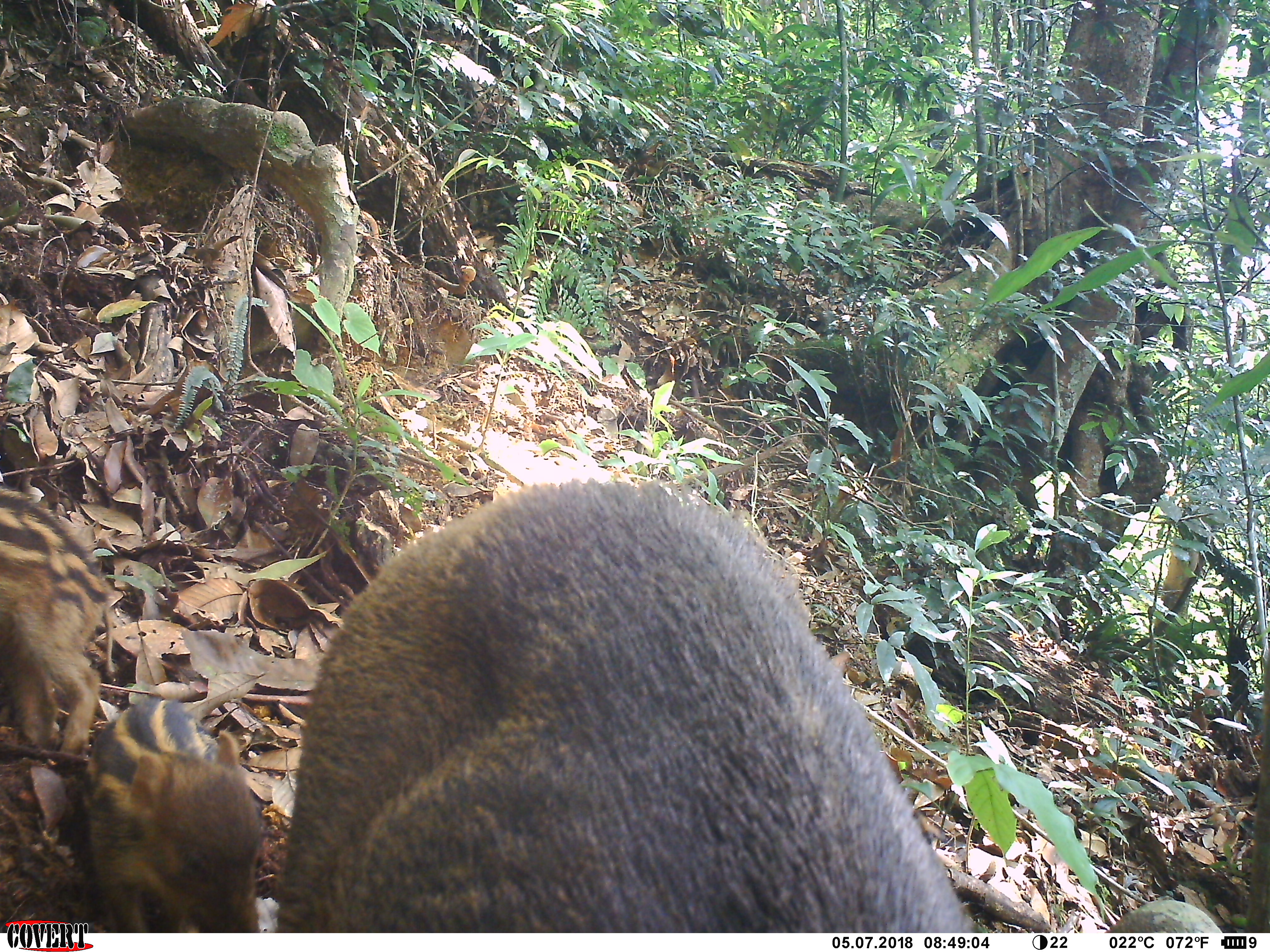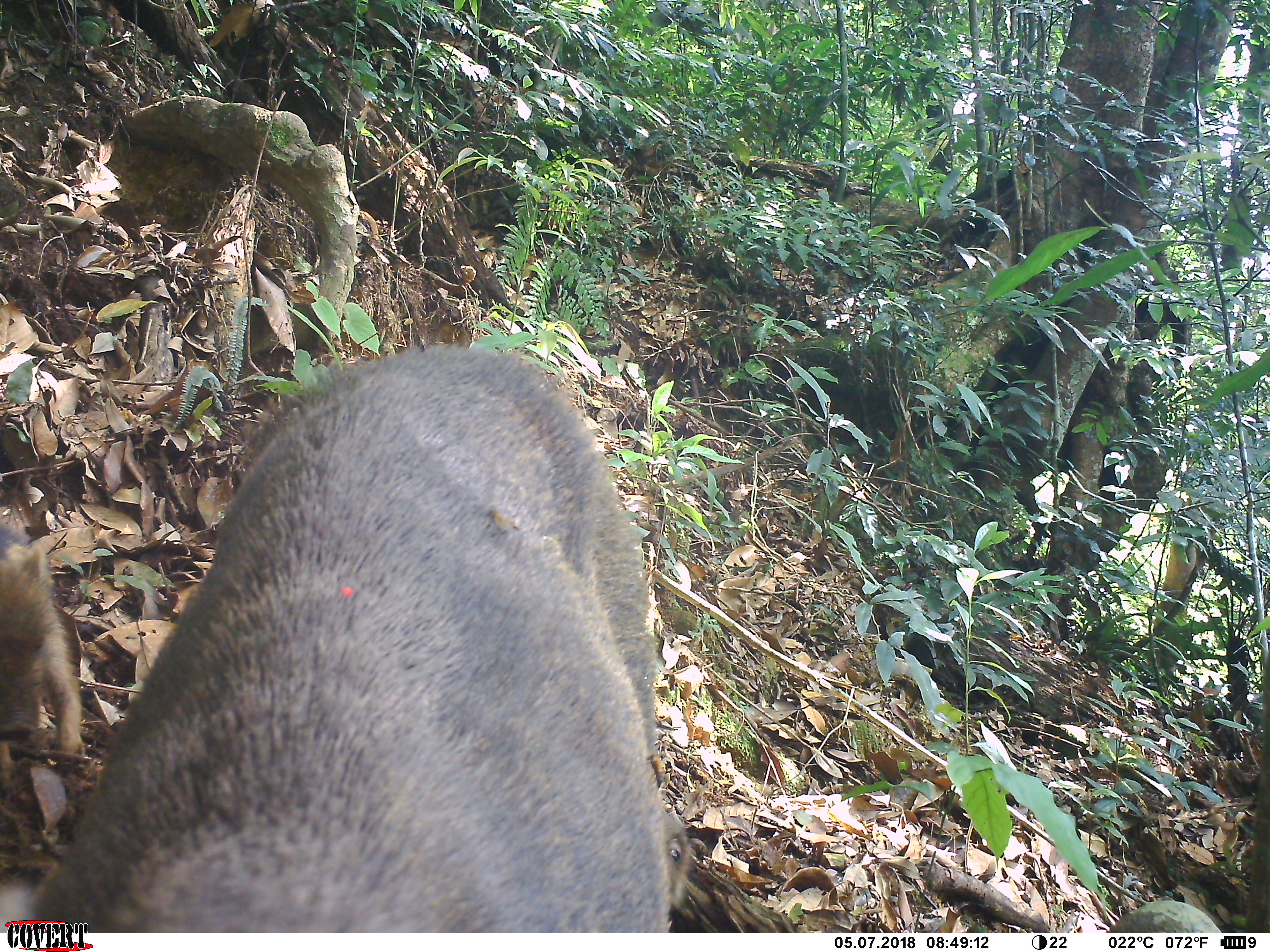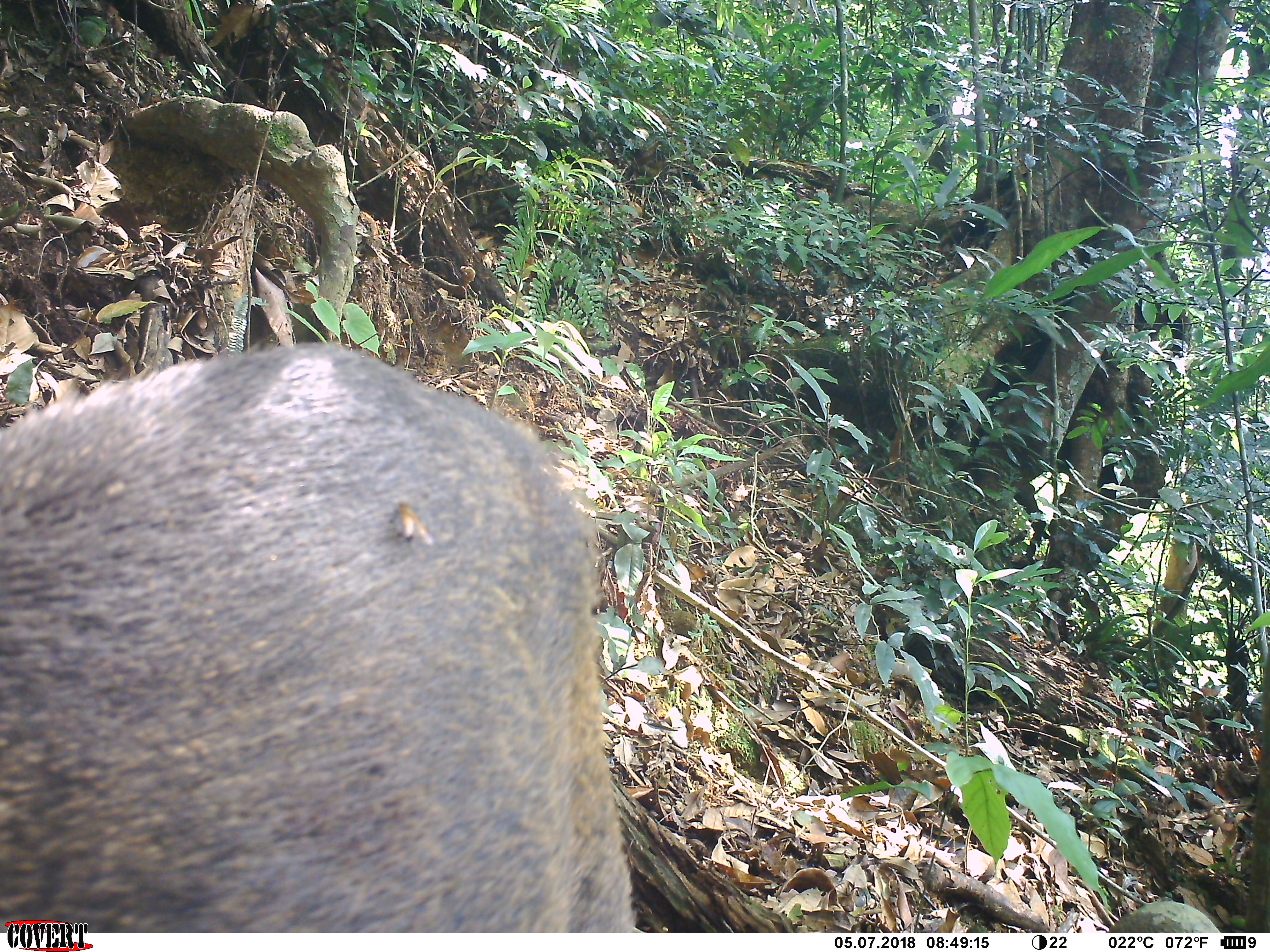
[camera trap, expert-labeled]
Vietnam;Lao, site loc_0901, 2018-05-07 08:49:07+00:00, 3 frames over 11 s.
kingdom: Animalia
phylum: Chordata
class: Mammalia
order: Artiodactyla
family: Suidae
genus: Sus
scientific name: Sus scrofa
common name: eurasian wild pig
Eurasian wild pig (Sus scrofa). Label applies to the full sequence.